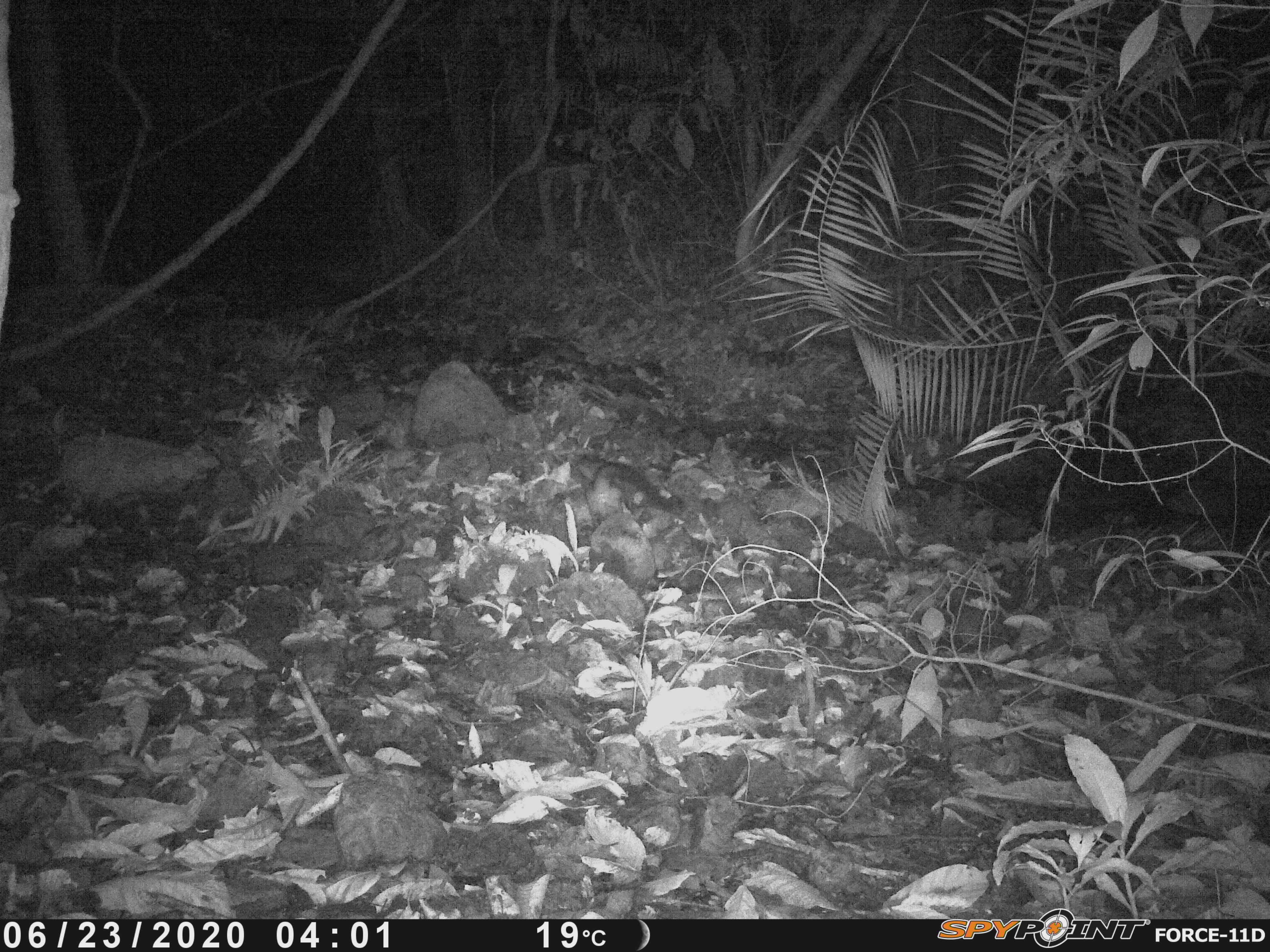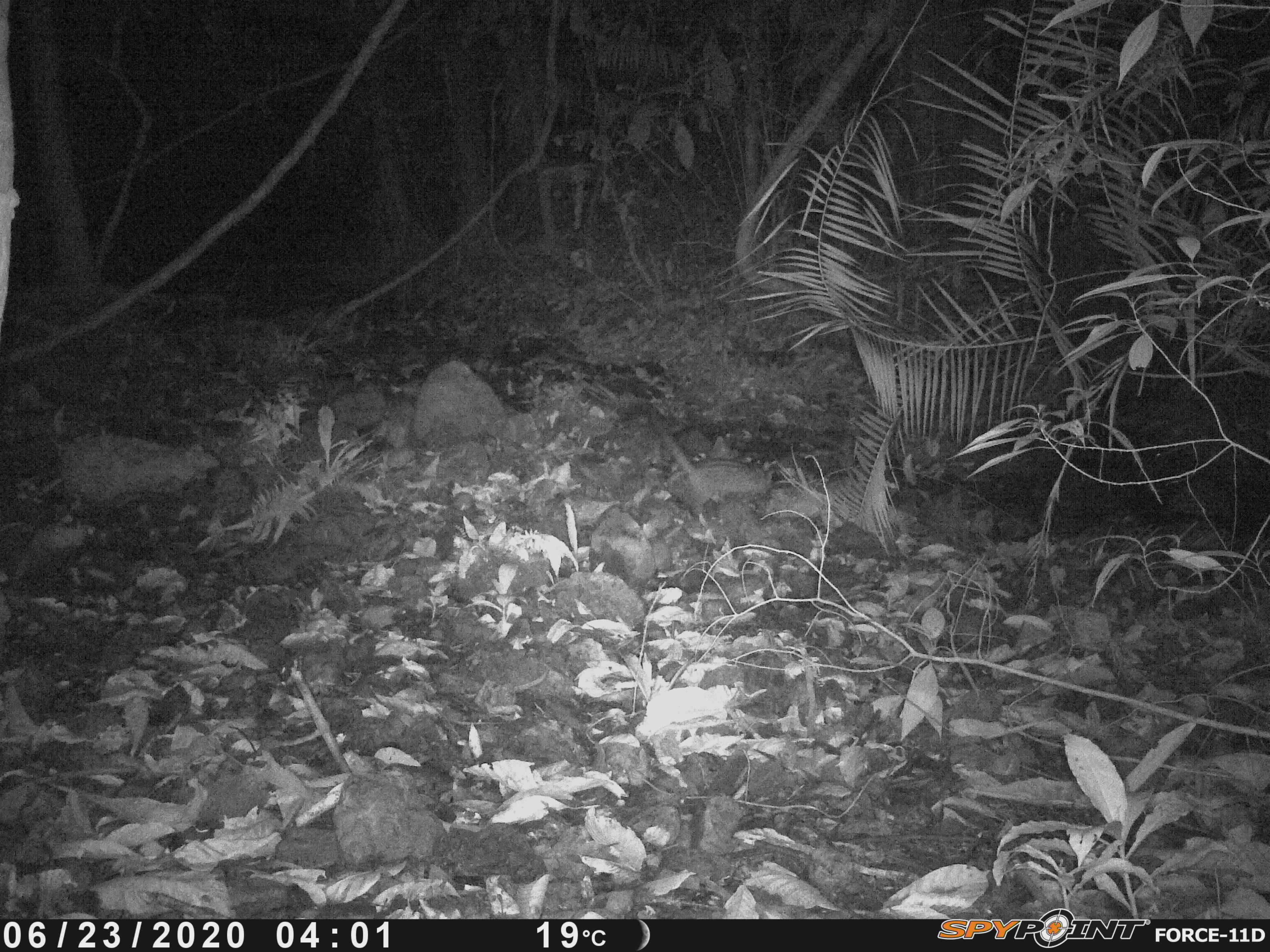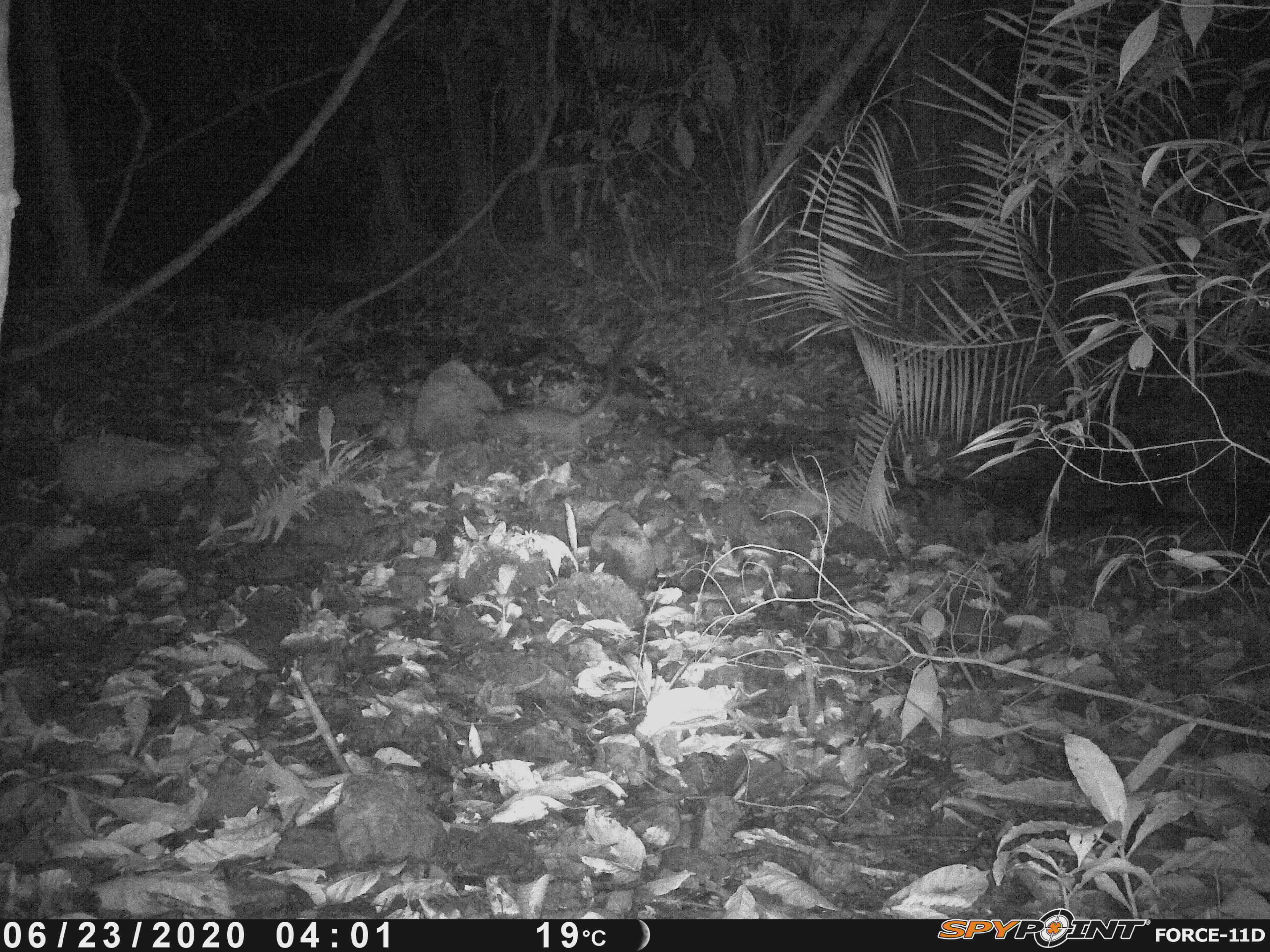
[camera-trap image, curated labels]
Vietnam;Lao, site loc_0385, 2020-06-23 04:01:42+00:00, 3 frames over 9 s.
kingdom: Animalia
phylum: Chordata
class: Mammalia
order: Carnivora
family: Viverridae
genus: Paradoxurus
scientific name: Paradoxurus hermaphroditus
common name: common palm civet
Common palm civet (Paradoxurus hermaphroditus). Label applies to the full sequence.